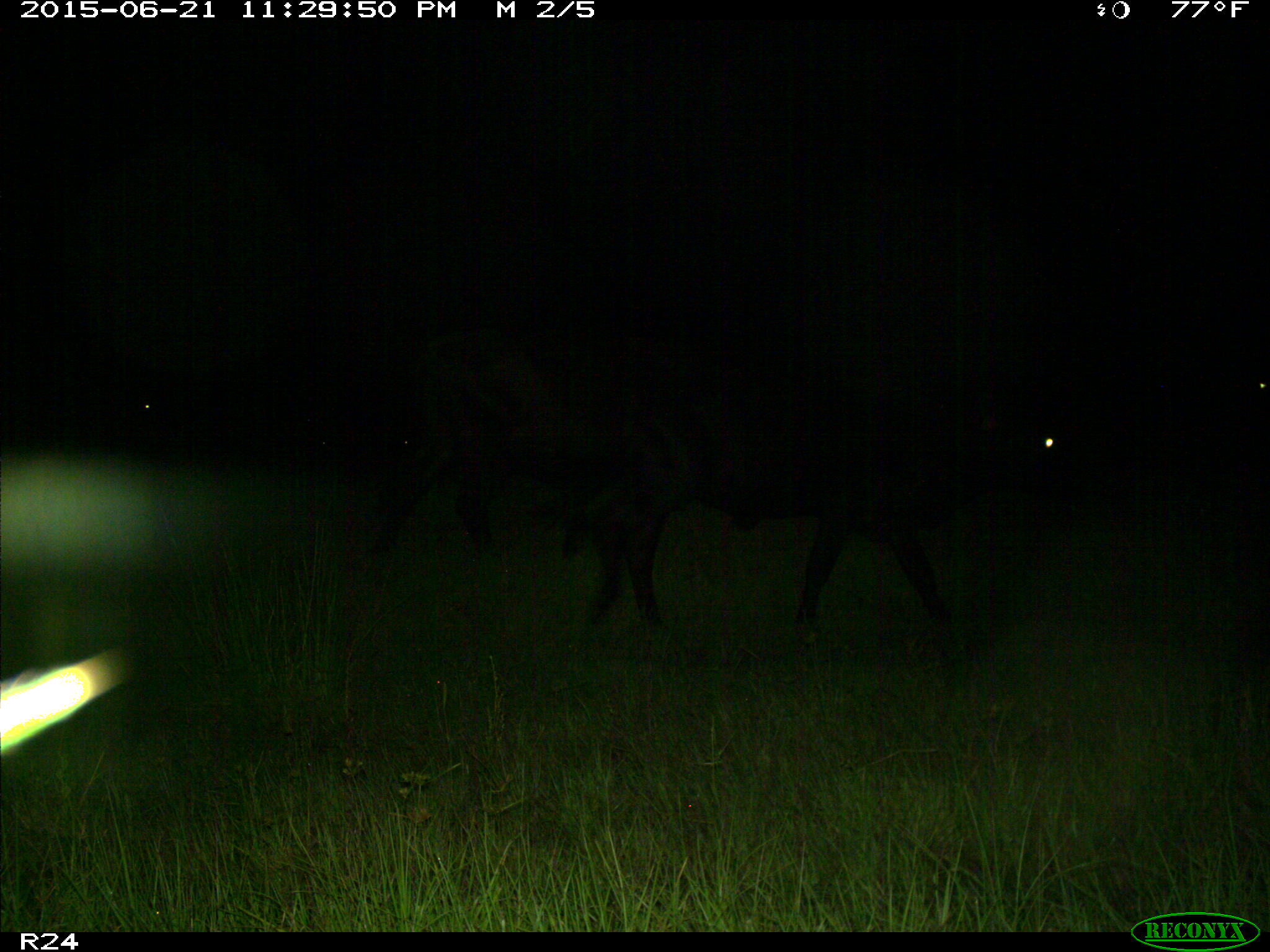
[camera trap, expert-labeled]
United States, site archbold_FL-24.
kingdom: Animalia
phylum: Chordata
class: Mammalia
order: Artiodactyla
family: Bovidae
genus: Bos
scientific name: Bos taurus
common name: domestic cow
Bos taurus (domestic cow).